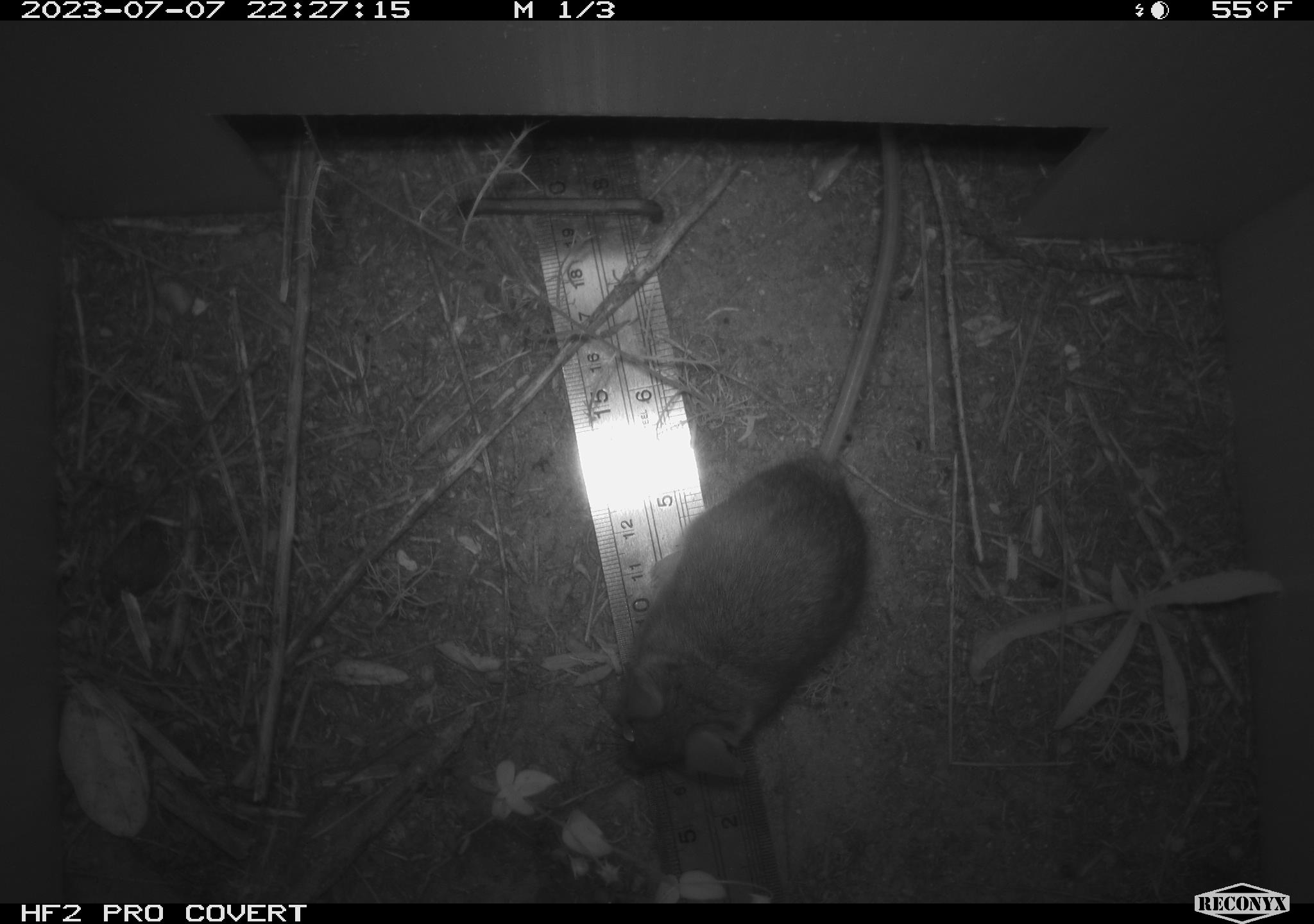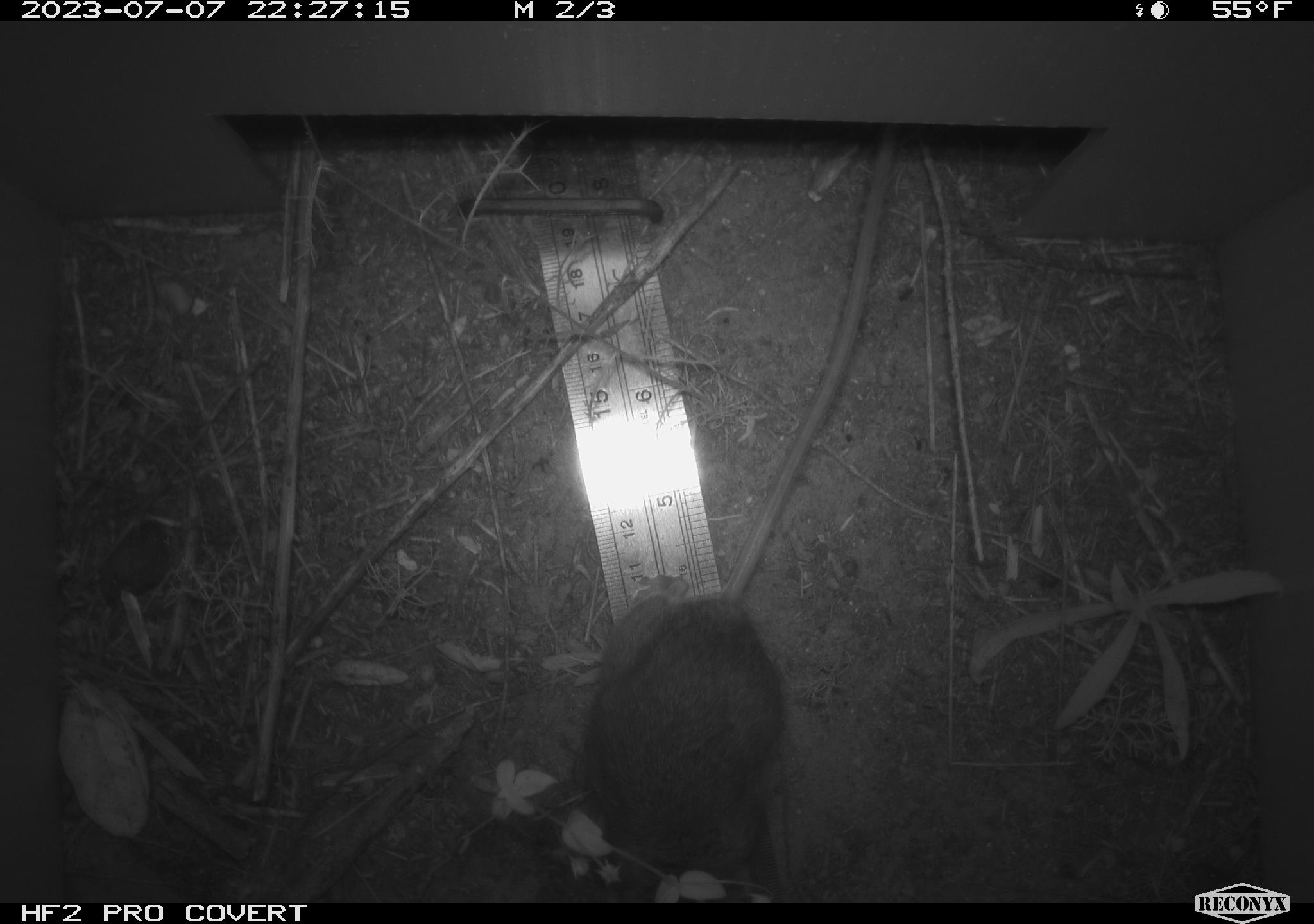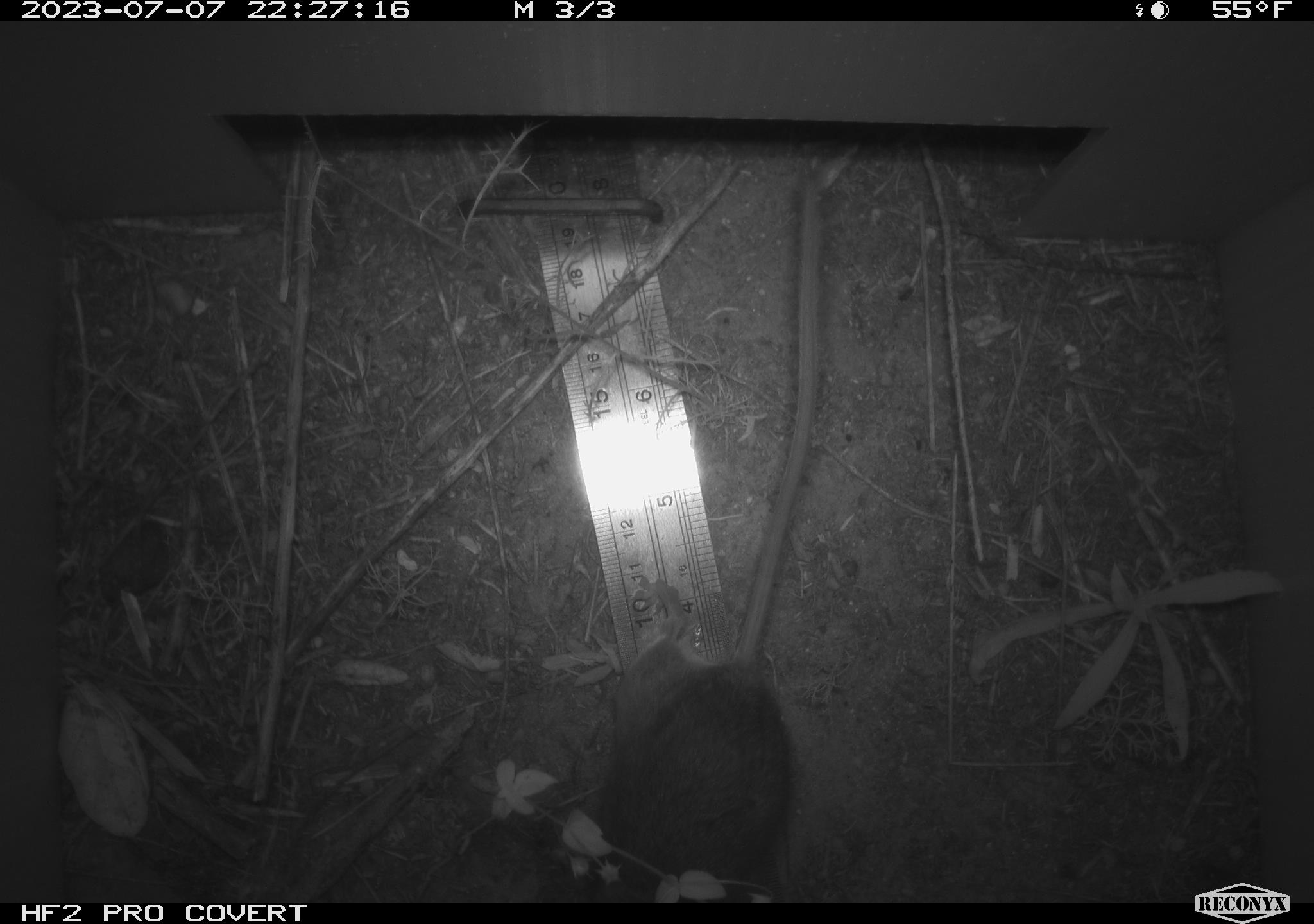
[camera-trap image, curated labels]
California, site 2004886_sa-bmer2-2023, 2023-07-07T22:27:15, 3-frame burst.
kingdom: Animalia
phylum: Chordata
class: Mammalia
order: Rodentia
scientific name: Rodentia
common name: mouse species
Mouse species (Rodentia).